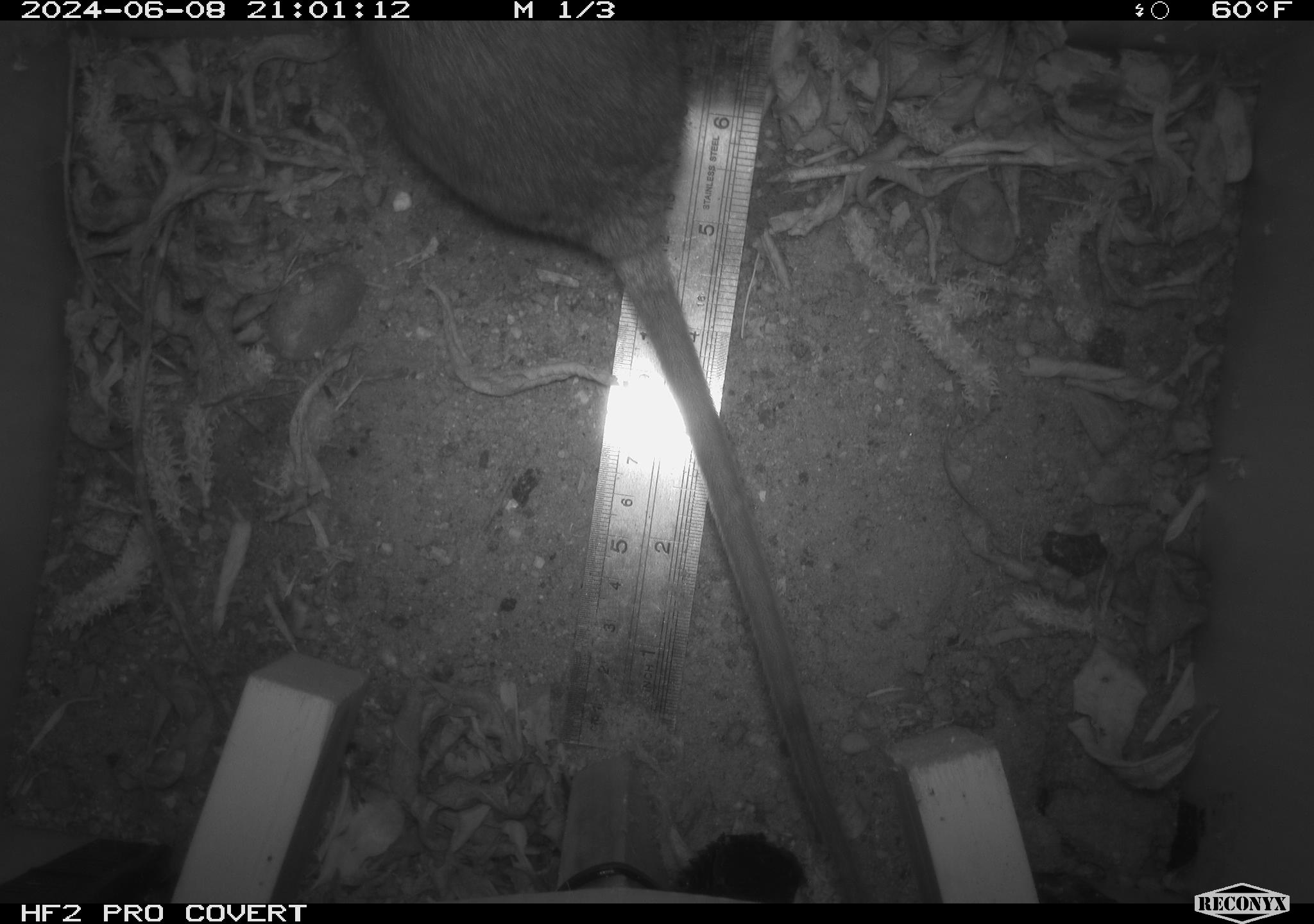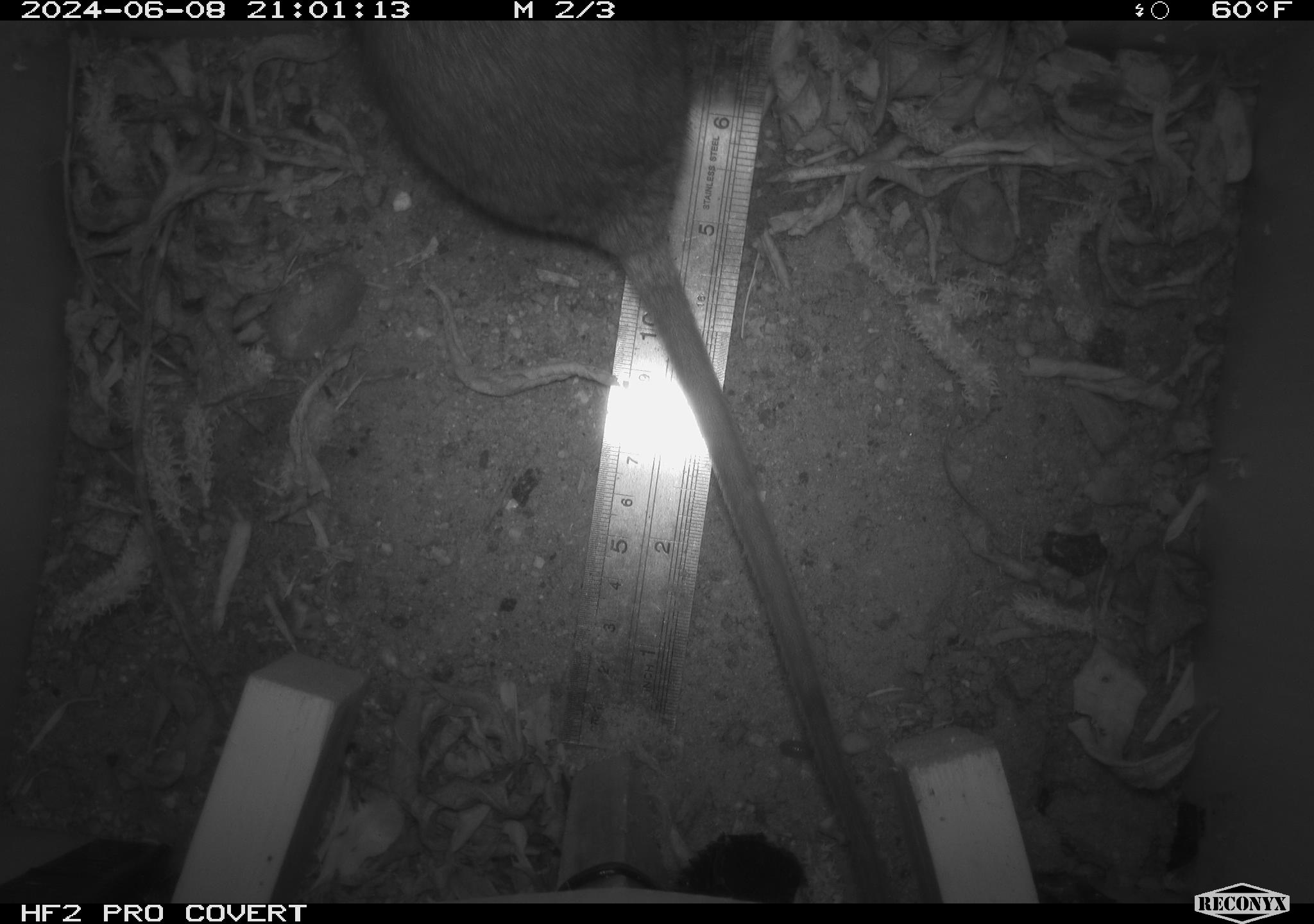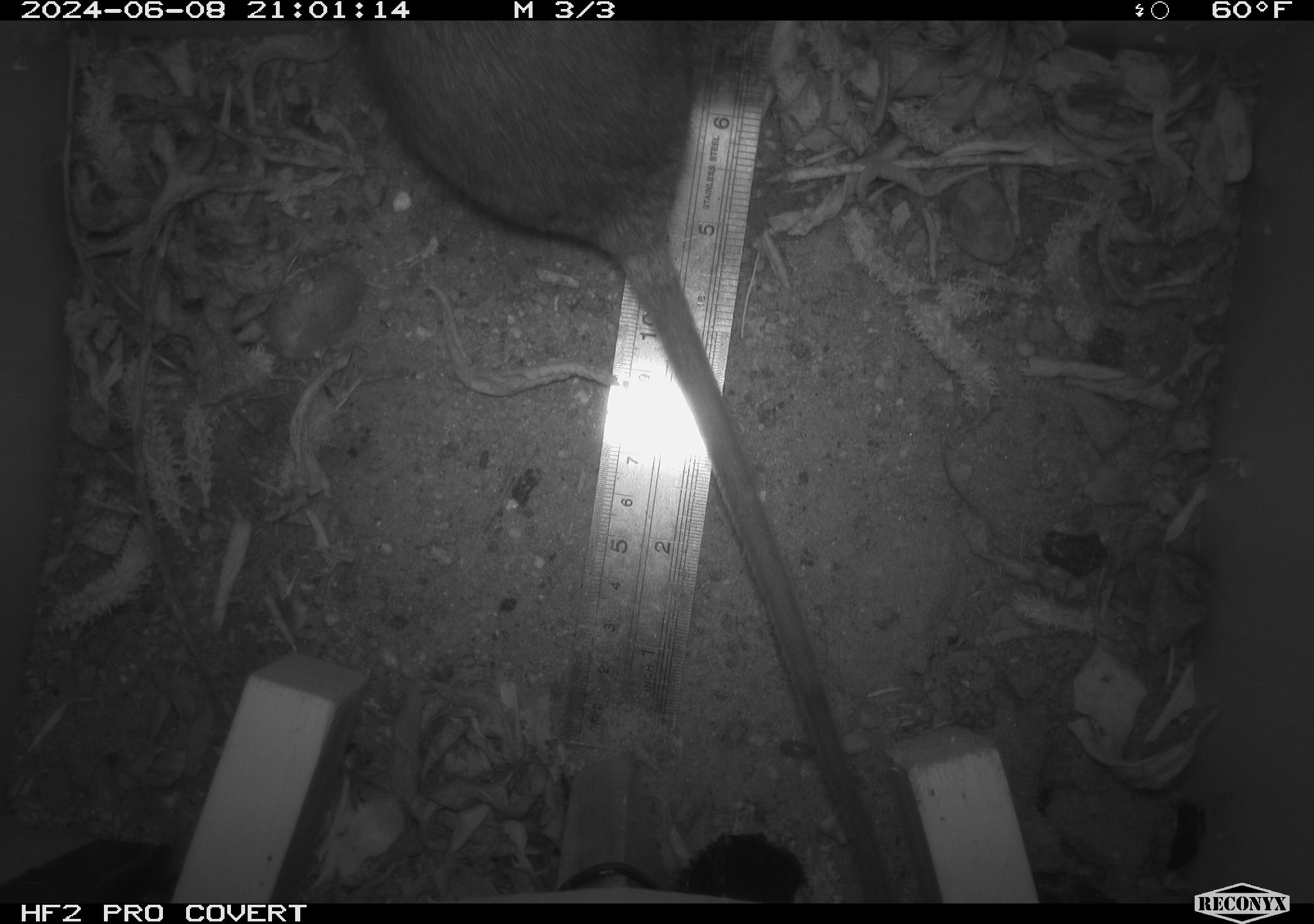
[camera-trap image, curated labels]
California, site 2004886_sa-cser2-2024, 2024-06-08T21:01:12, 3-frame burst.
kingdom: Animalia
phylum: Chordata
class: Mammalia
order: Rodentia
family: Muridae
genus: Rattus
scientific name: Rattus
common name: rat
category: rattus species